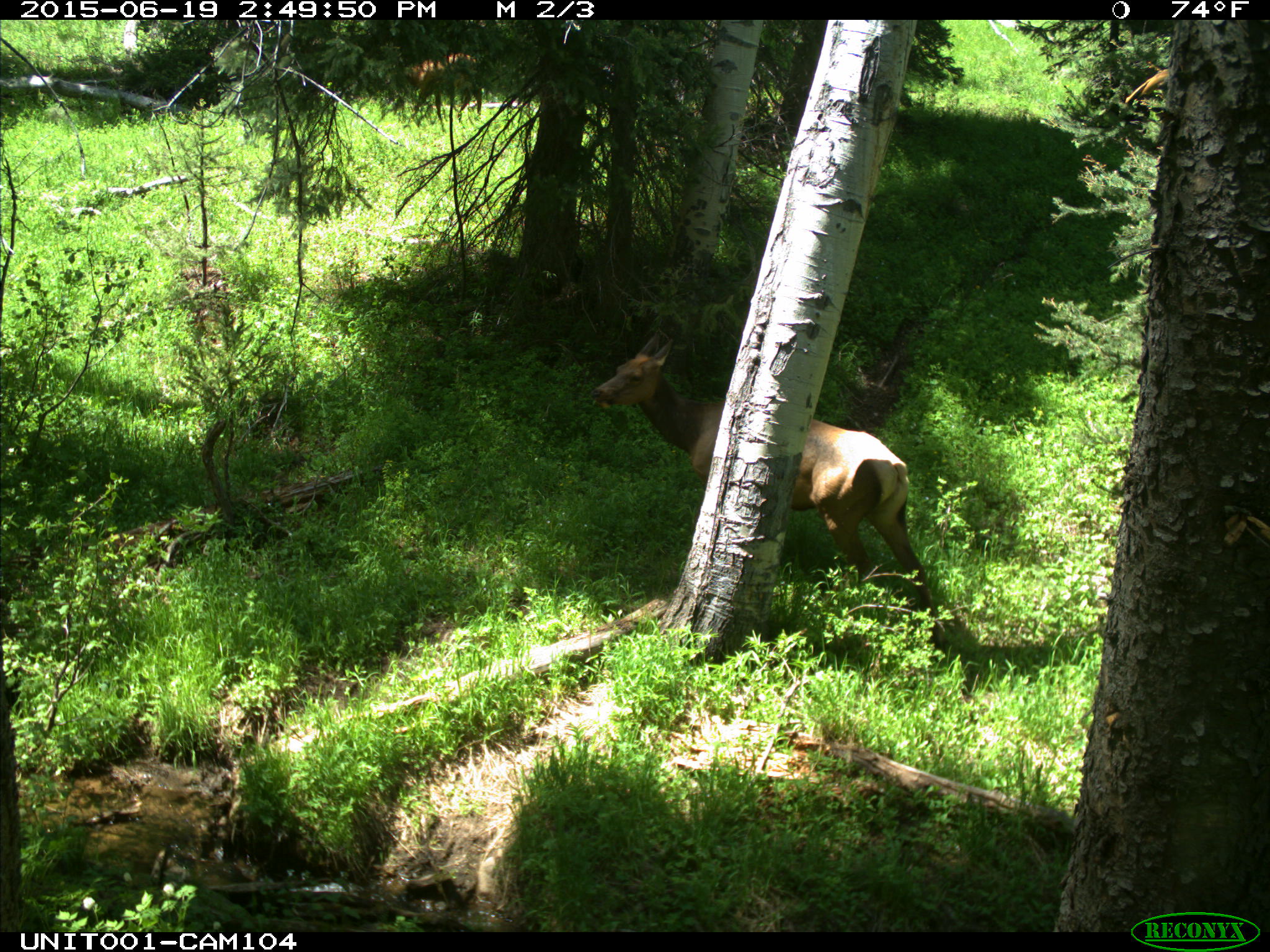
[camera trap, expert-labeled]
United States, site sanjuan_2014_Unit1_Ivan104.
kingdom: Animalia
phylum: Chordata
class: Mammalia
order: Artiodactyla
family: Cervidae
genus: Cervus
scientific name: Cervus elaphus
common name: red deer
Cervus elaphus (red deer).